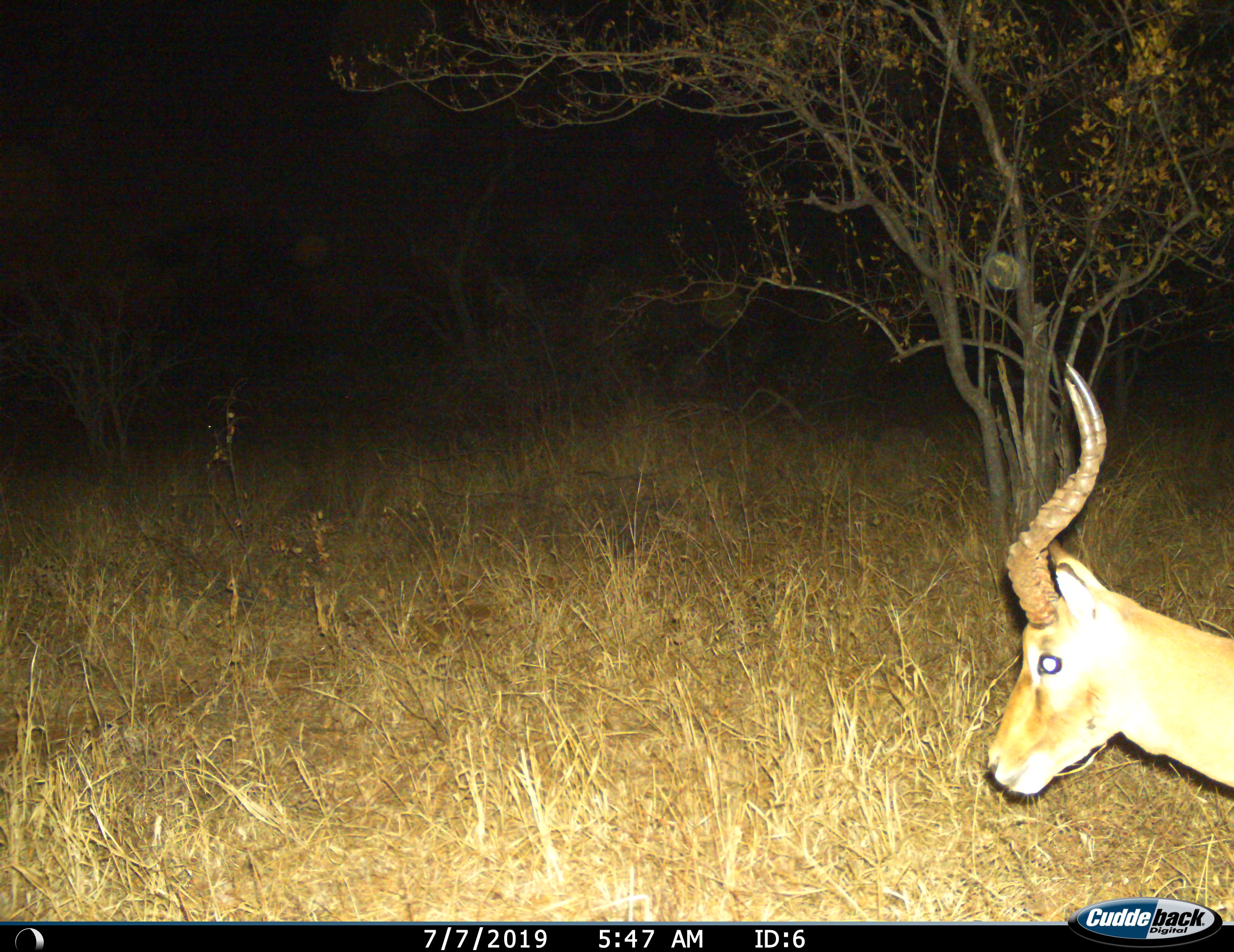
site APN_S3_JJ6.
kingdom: Animalia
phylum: Chordata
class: Mammalia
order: Artiodactyla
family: Bovidae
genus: Aepyceros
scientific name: Aepyceros melampus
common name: impala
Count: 1.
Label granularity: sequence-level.